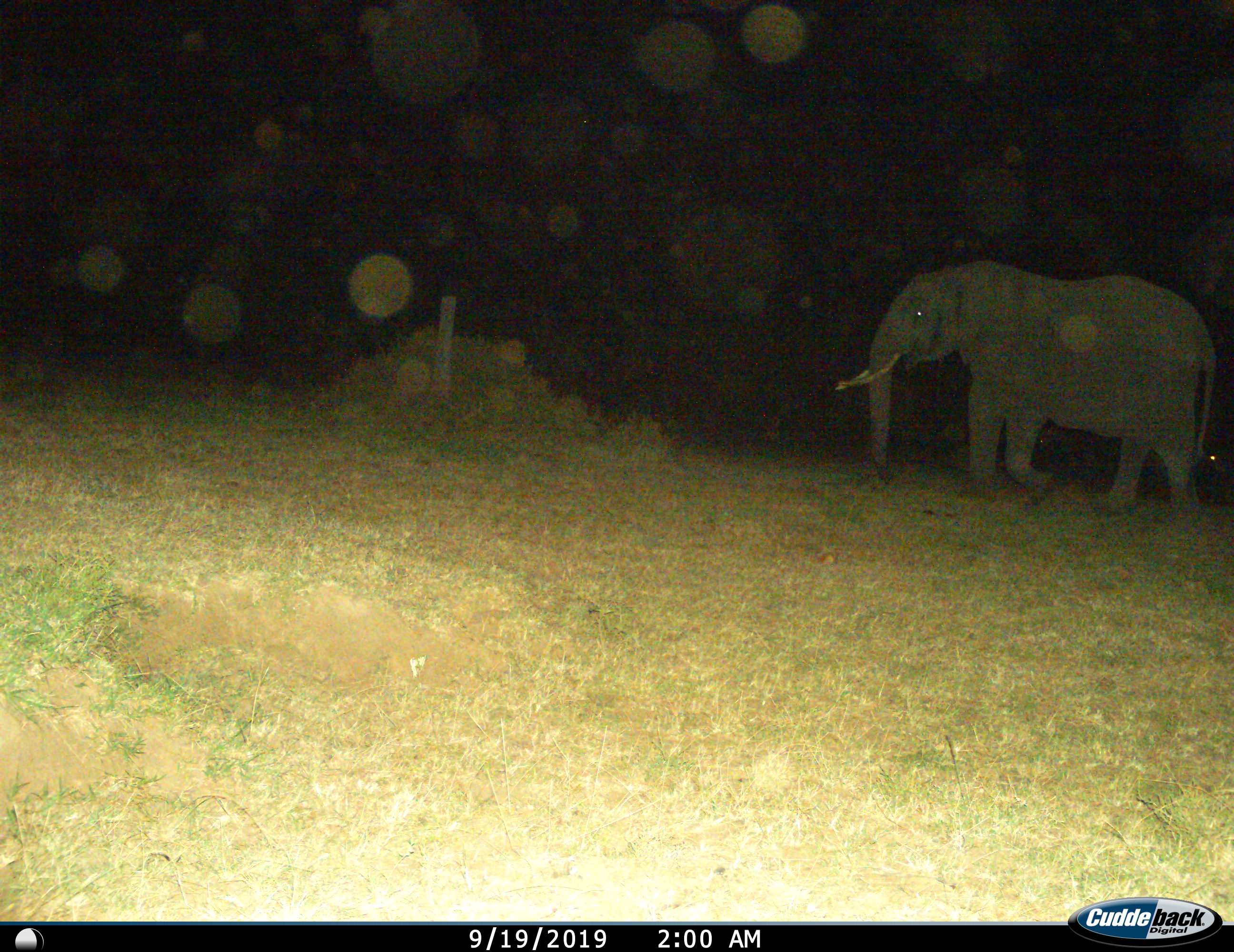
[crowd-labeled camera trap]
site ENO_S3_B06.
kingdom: Animalia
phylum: Chordata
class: Mammalia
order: Proboscidea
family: Elephantidae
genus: Loxodonta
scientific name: Loxodonta africana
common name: african bush elephant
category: elephant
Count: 1.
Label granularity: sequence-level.